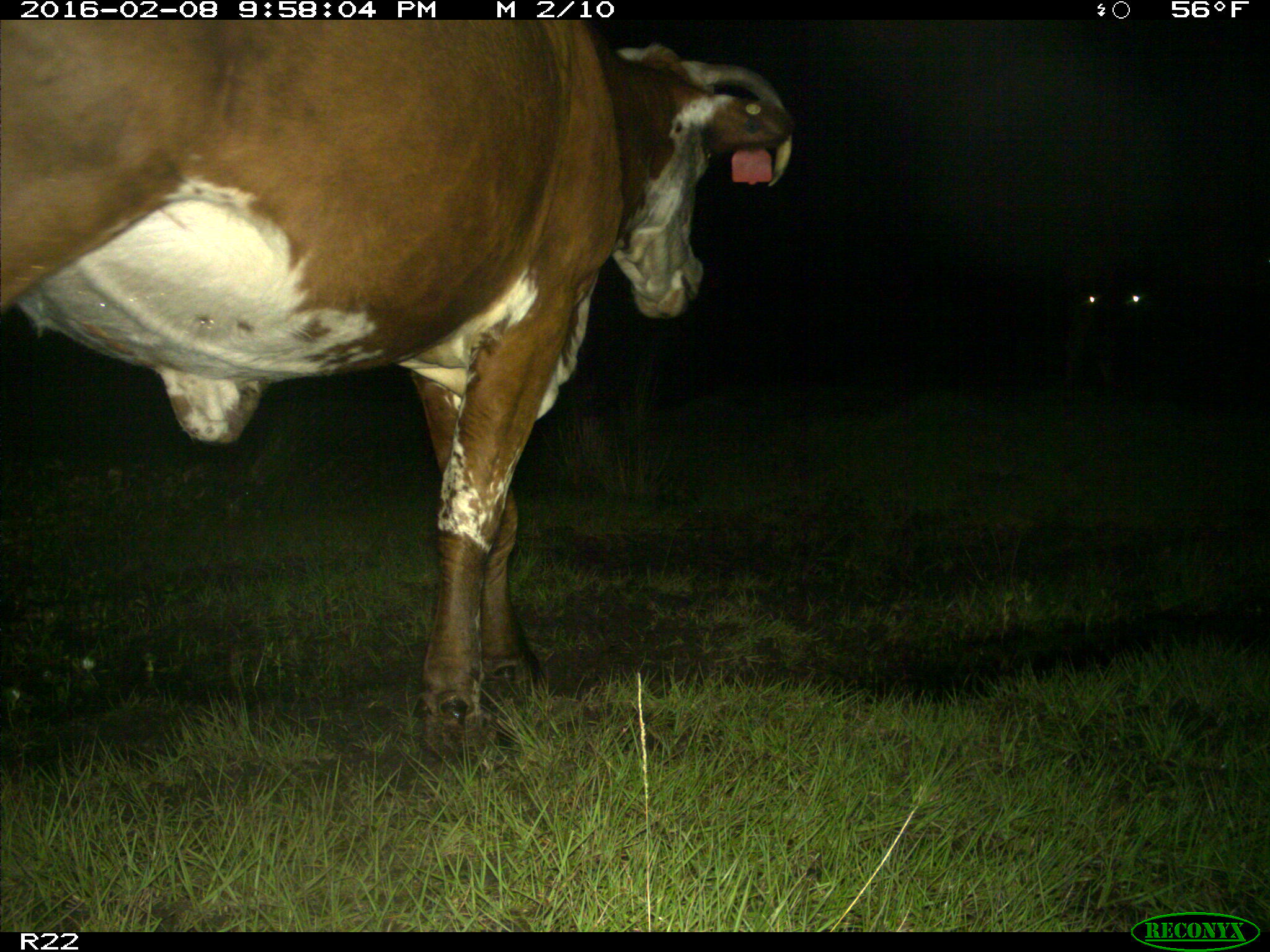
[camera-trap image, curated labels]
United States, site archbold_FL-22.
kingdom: Animalia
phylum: Chordata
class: Mammalia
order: Artiodactyla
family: Bovidae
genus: Bos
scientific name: Bos taurus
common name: domestic cow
Bos taurus (domestic cow).